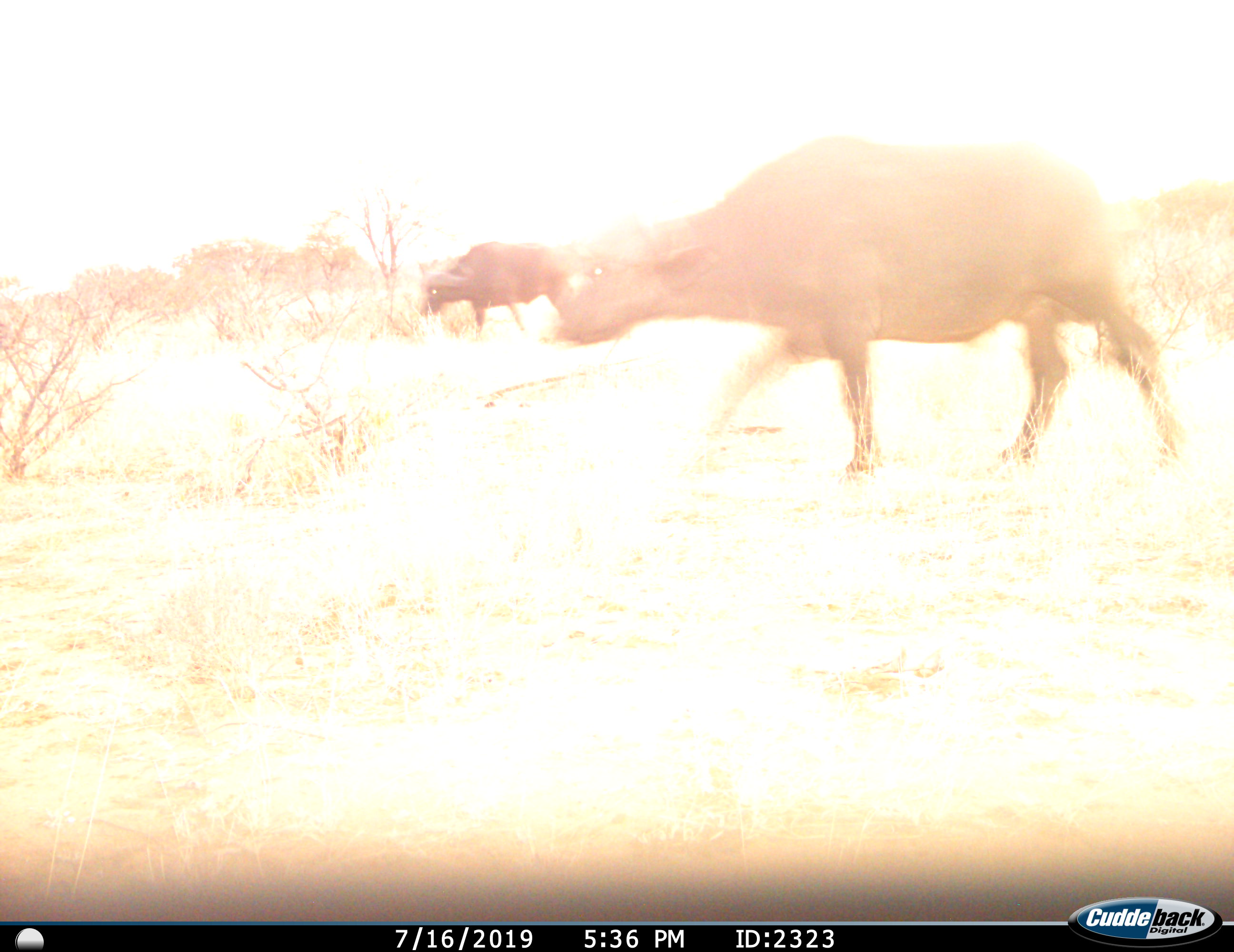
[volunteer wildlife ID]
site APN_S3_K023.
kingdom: Animalia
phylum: Chordata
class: Mammalia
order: Artiodactyla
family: Bovidae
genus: Syncerus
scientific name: Syncerus caffer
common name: african buffalo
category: buffalo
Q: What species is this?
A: Buffalo (african buffalo) (Syncerus caffer).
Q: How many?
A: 2.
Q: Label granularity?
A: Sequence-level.